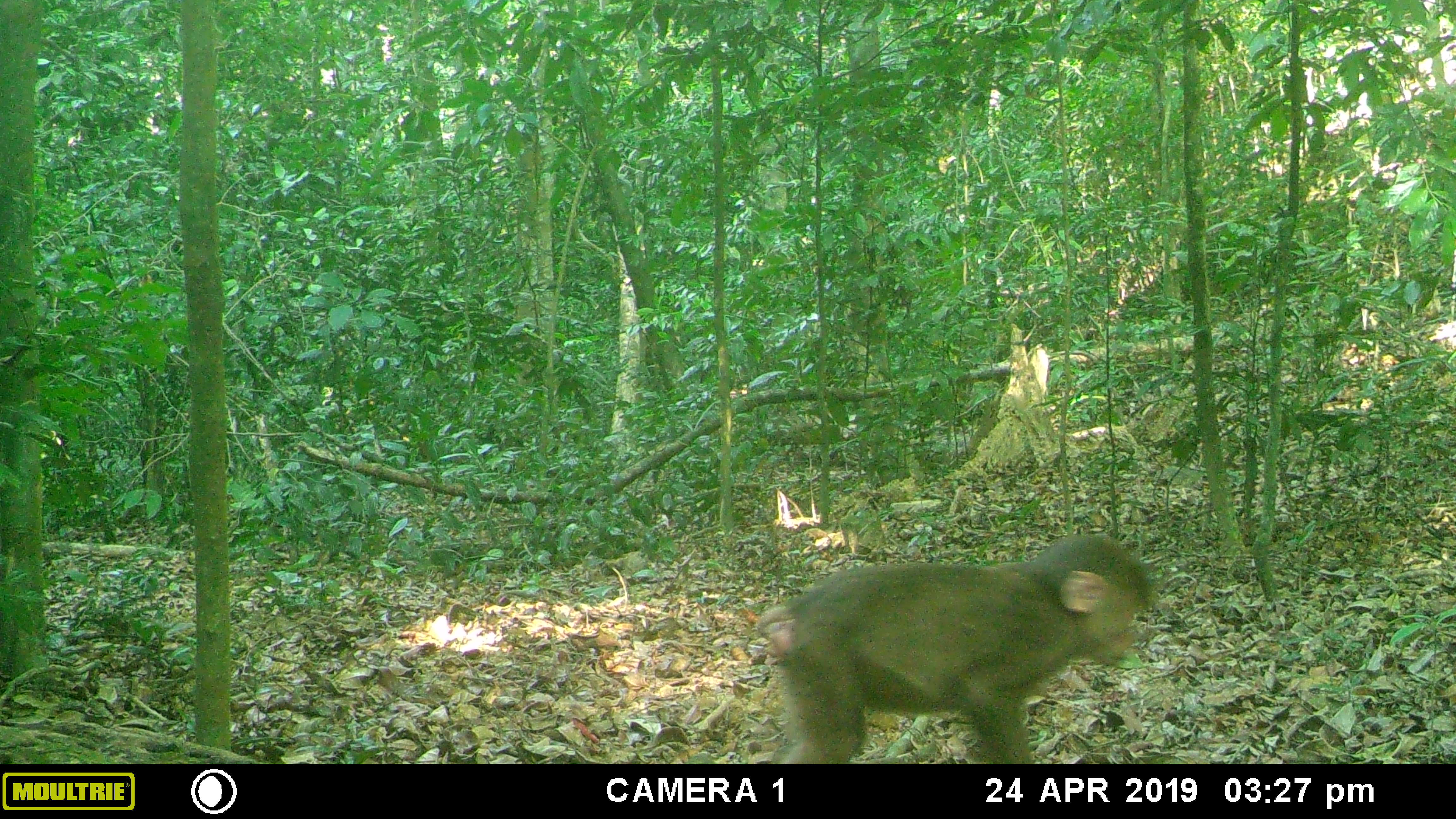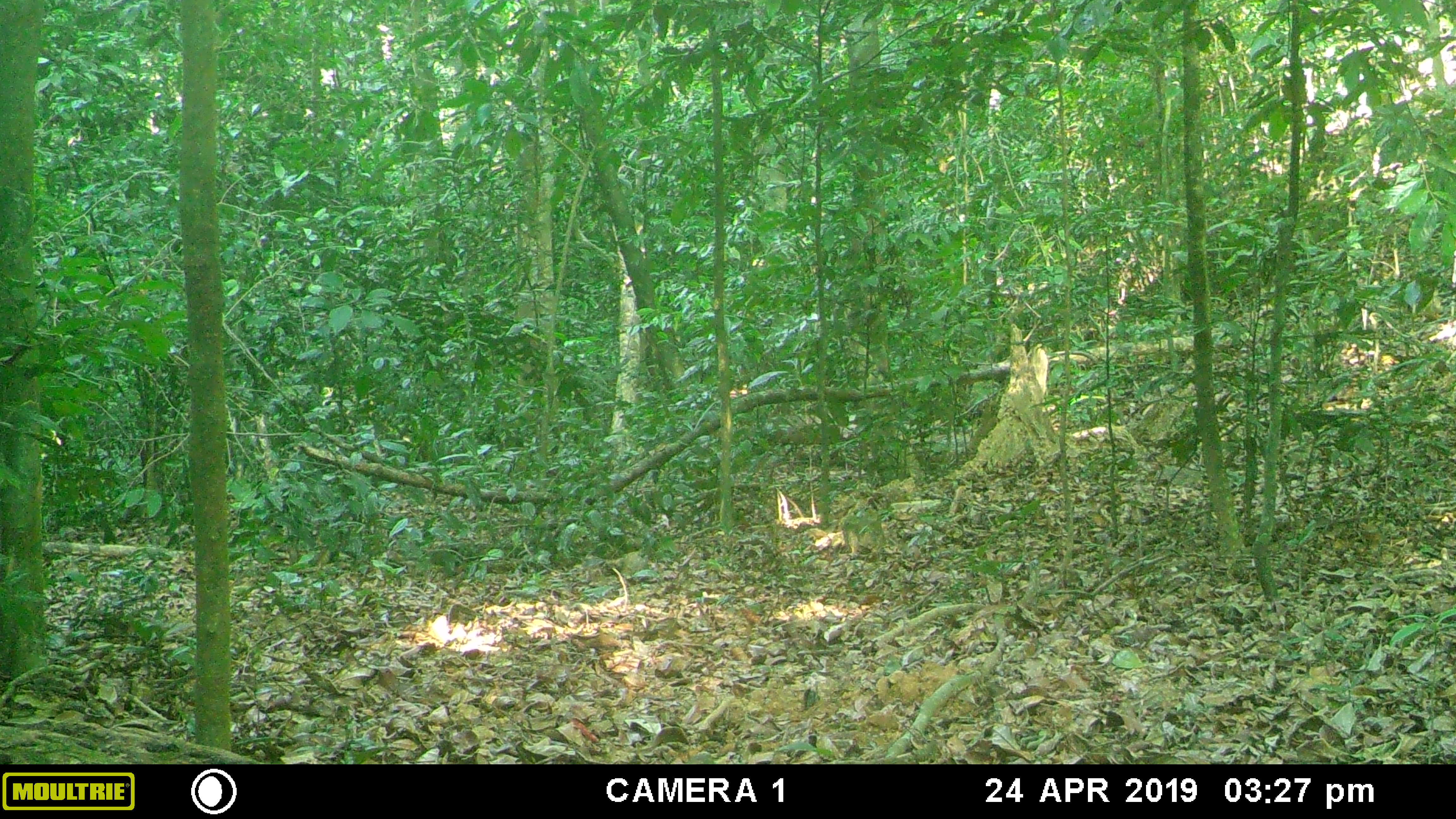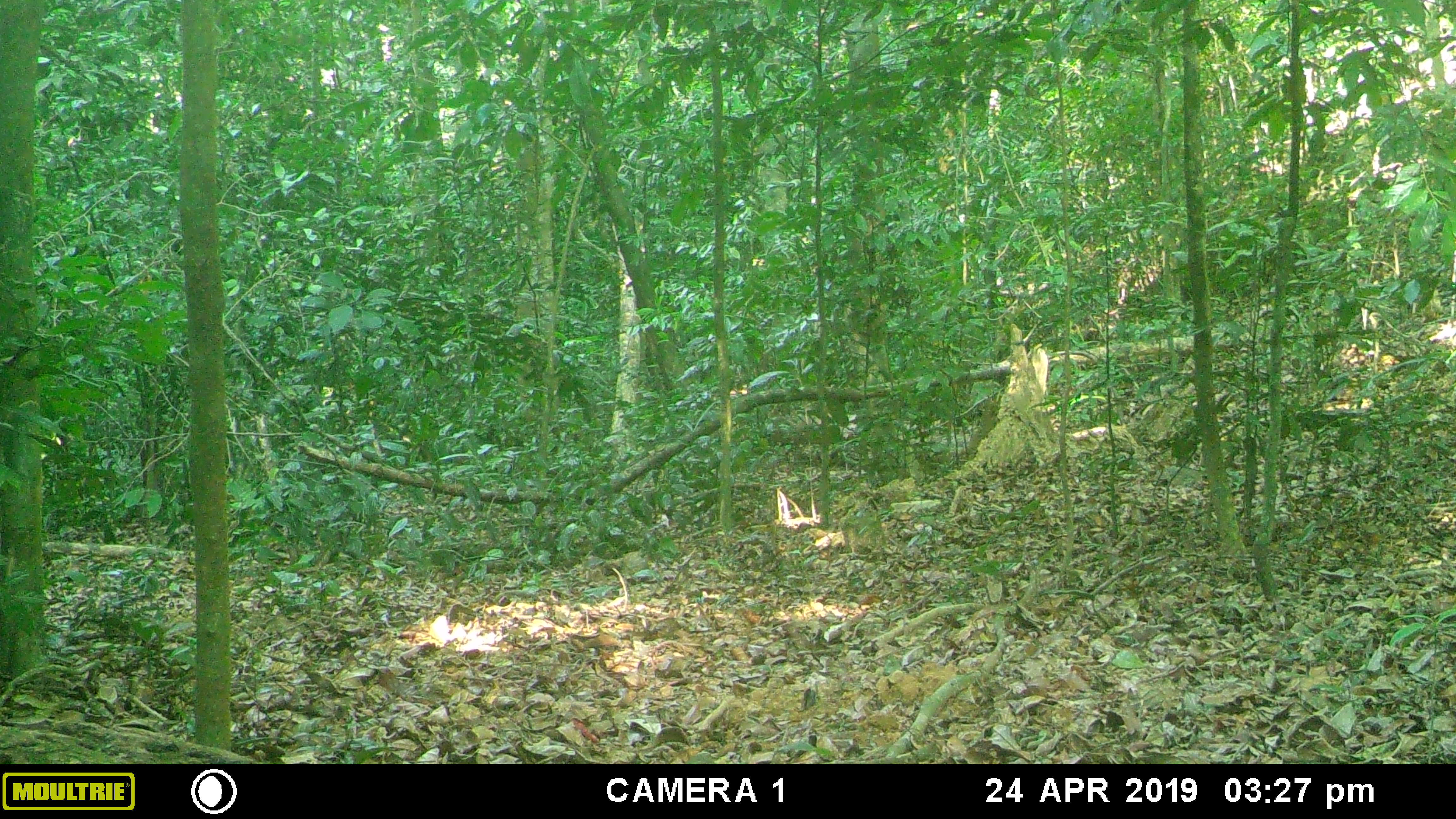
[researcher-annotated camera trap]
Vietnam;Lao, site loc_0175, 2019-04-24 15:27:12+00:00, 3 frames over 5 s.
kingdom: Animalia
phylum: Chordata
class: Mammalia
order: Primates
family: Cercopithecidae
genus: Macaca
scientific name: Macaca arctoides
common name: stump-tailed macaque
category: stump tailed macaque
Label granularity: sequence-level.